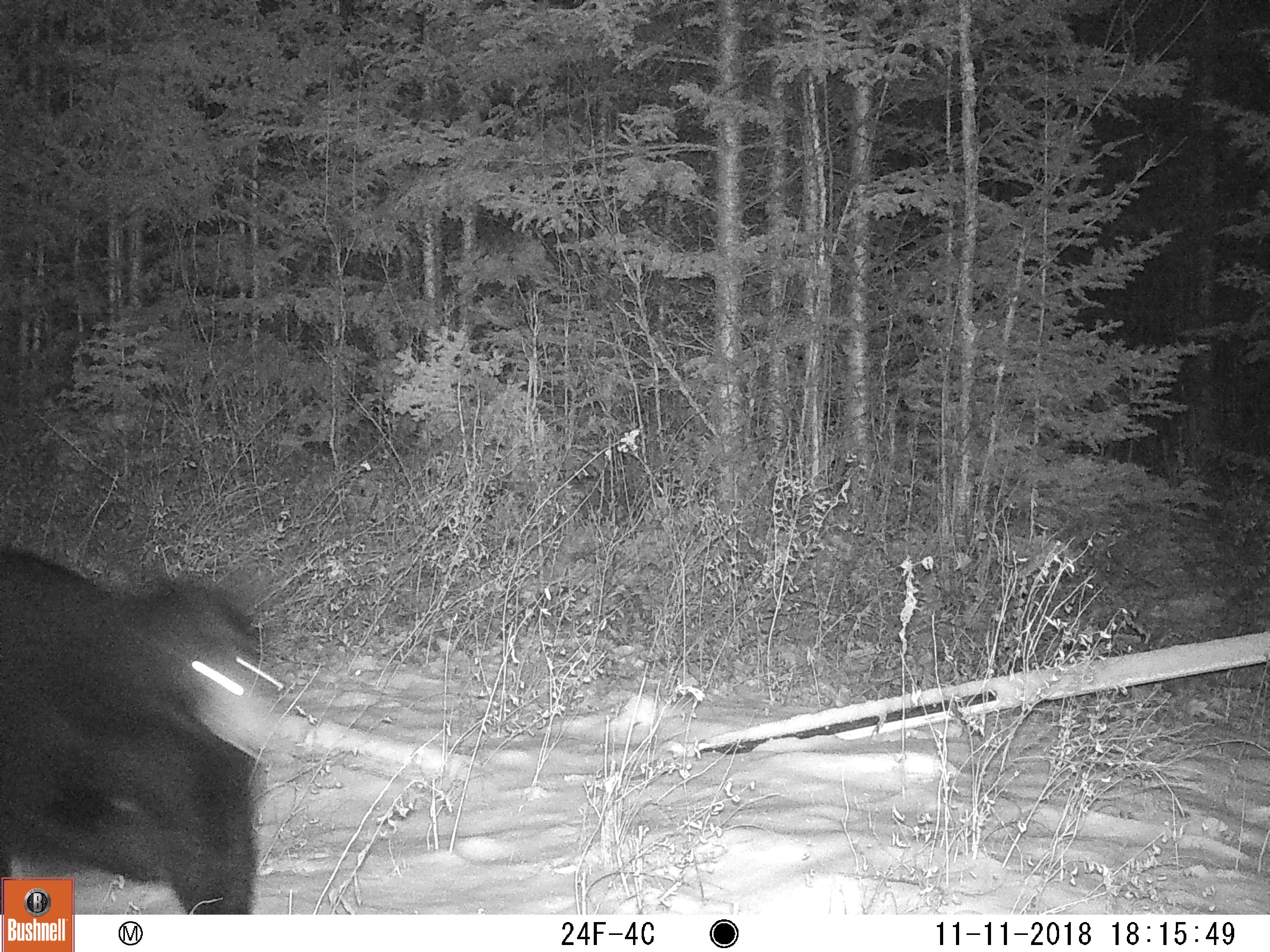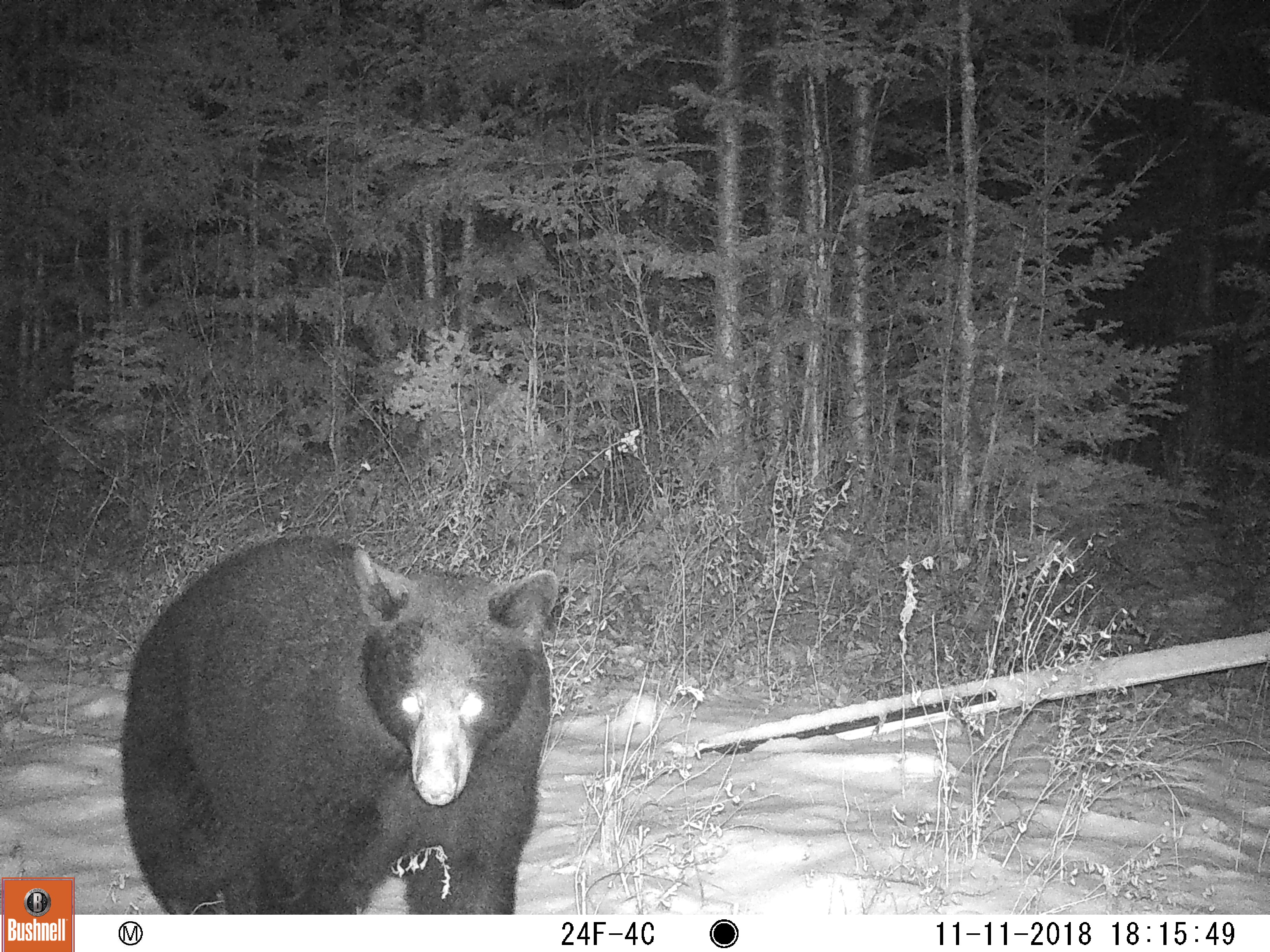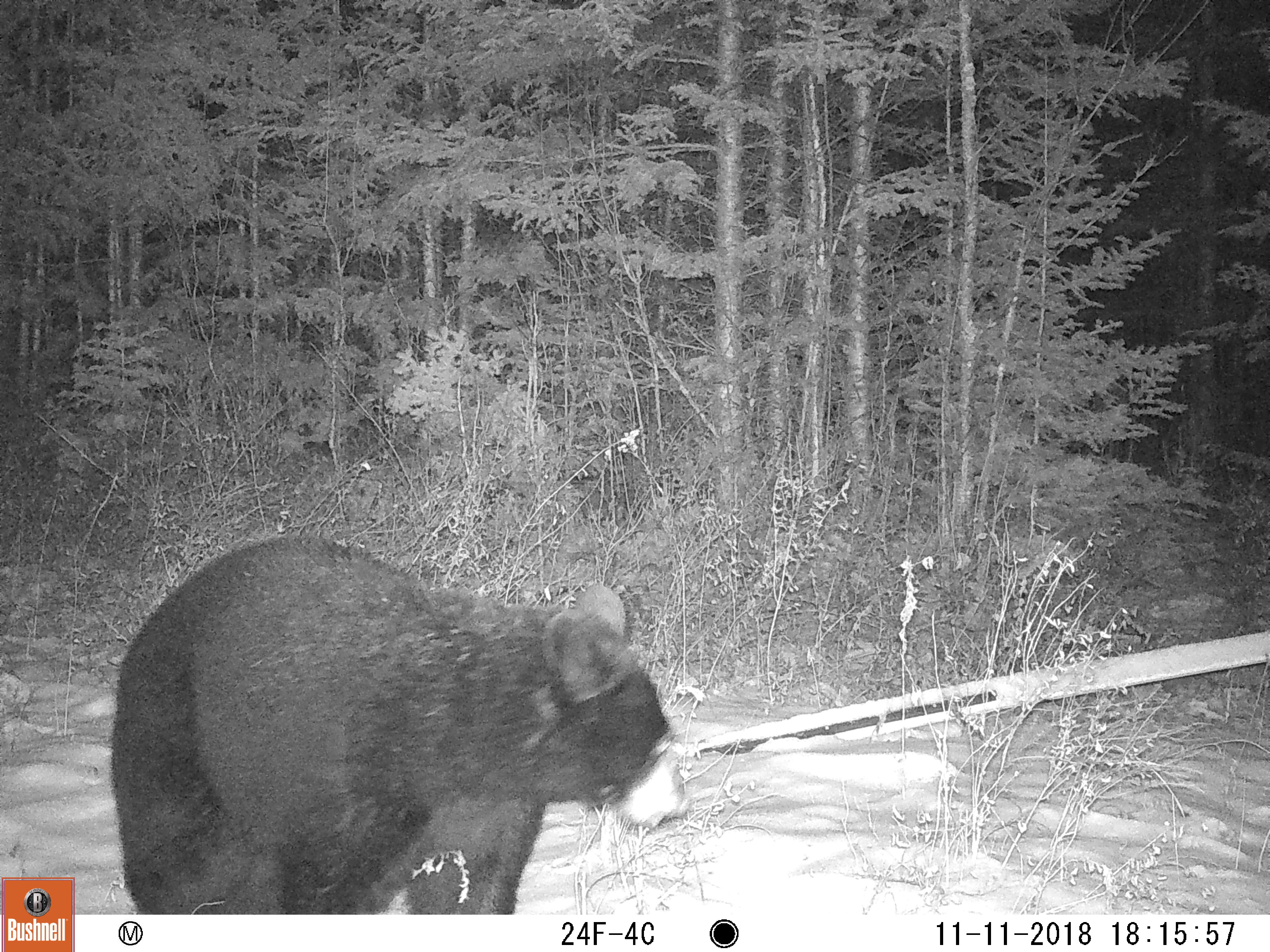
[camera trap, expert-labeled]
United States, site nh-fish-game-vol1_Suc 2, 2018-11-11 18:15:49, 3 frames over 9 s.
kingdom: Animalia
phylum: Chordata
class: Mammalia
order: Carnivora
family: Ursidae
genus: Ursus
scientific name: Ursus americanus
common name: black bear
Black bear (Ursus americanus).